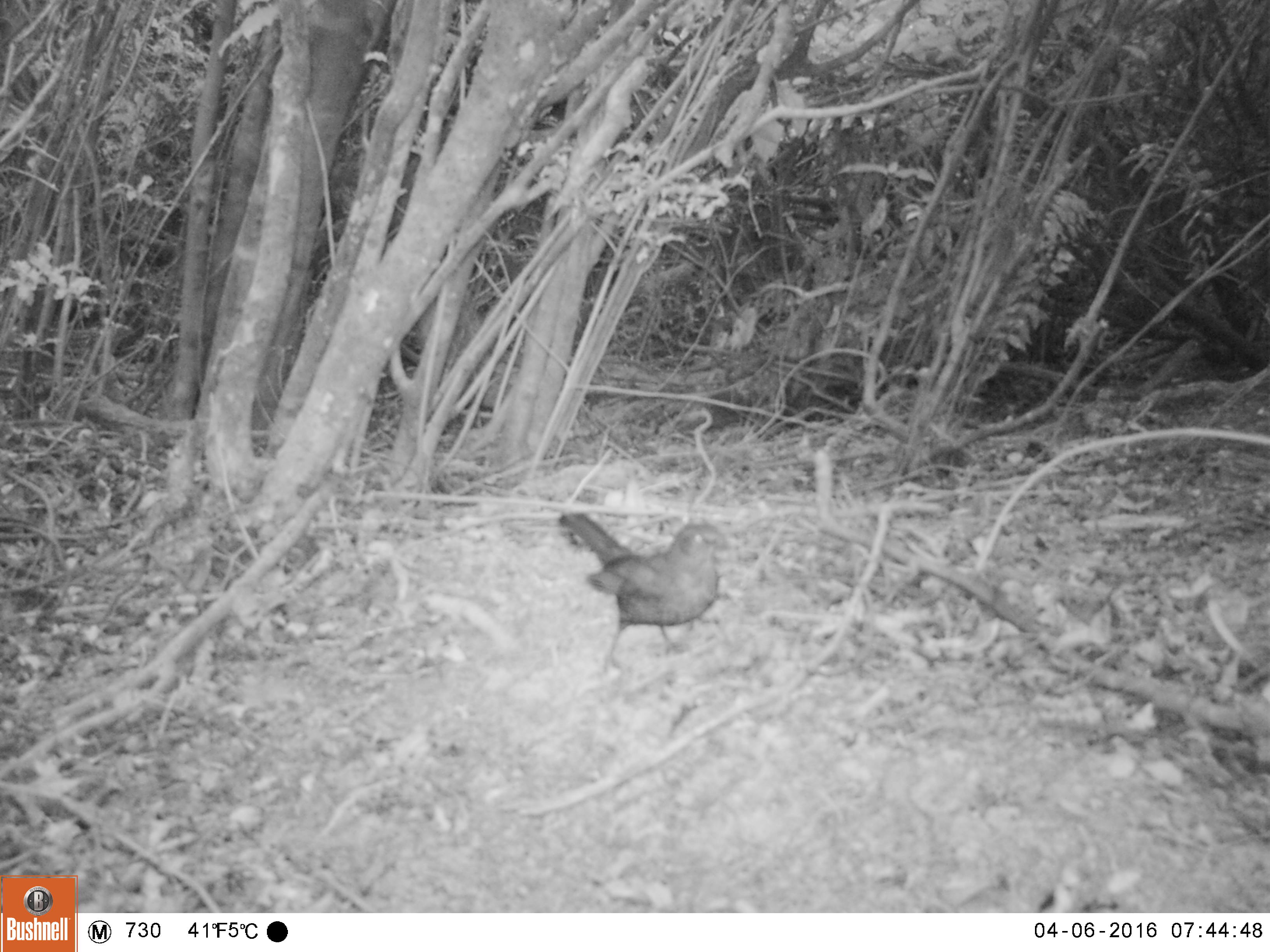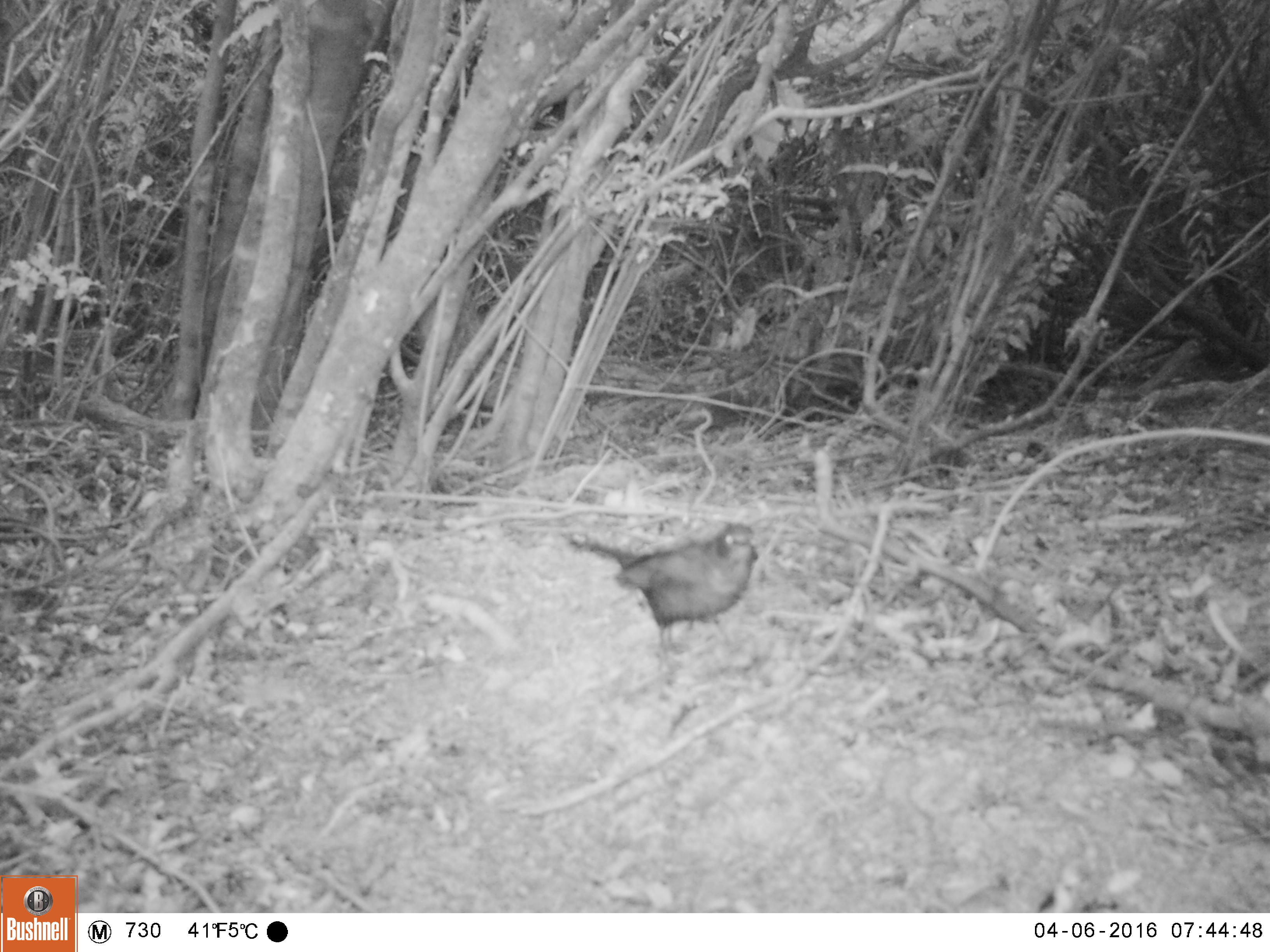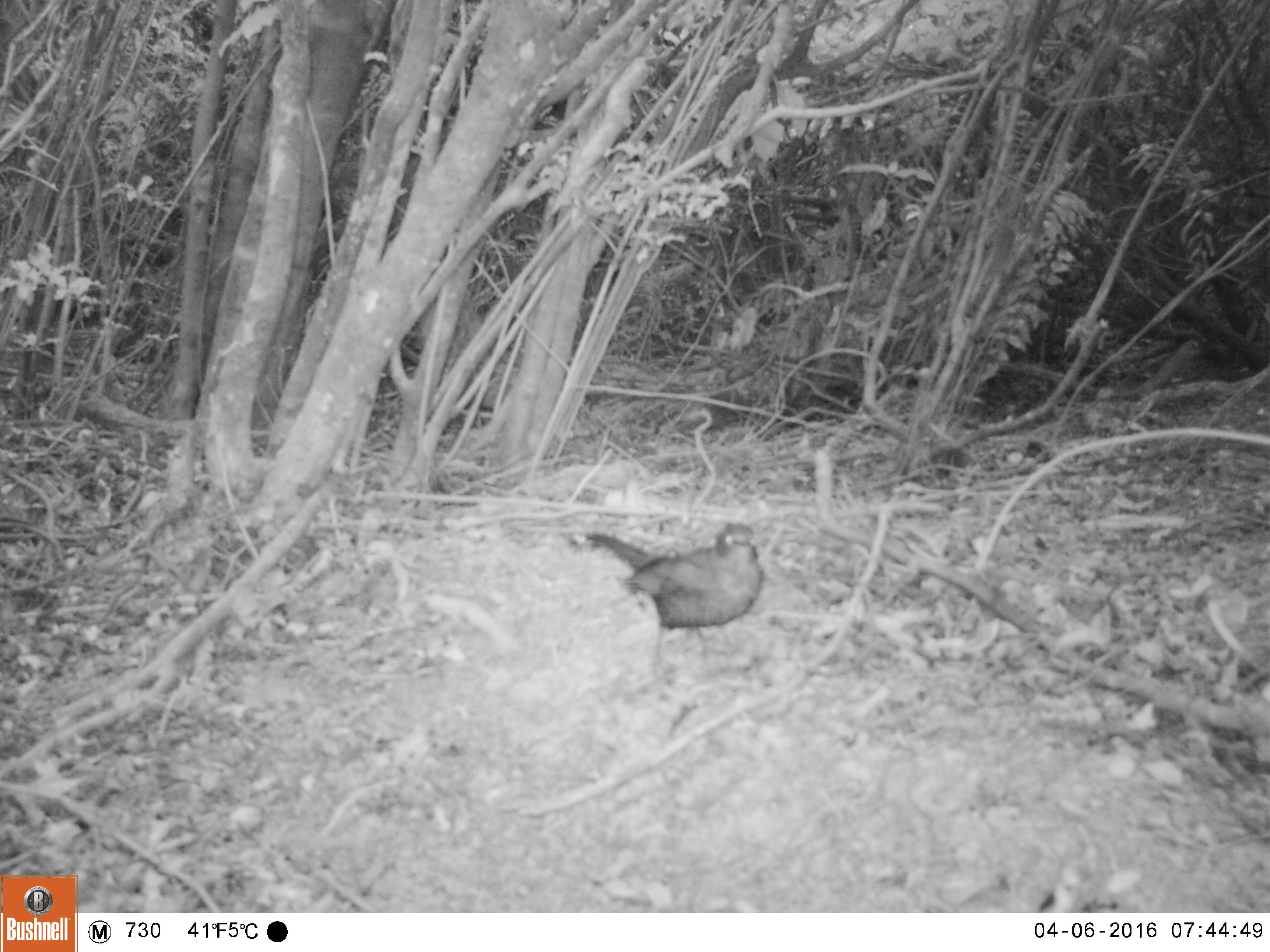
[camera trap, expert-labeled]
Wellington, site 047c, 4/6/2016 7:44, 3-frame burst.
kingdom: Animalia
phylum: Chordata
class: Aves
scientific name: Aves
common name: bird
Bird (Aves).